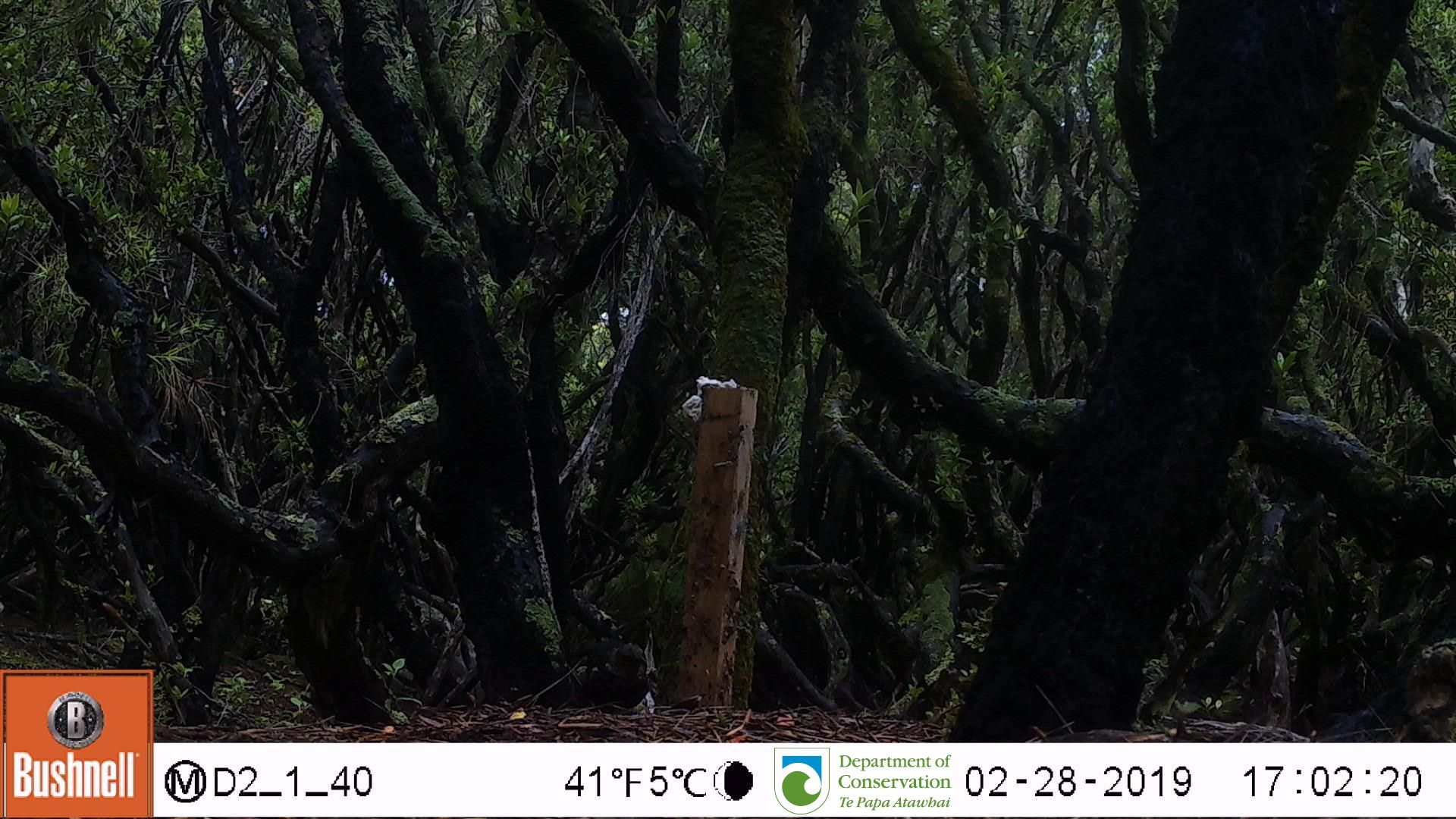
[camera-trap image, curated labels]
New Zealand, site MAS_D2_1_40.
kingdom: Animalia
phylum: Chordata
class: Aves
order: Passeriformes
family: Turdidae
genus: Turdus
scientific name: Turdus merula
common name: eurasian blackbird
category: blackbird